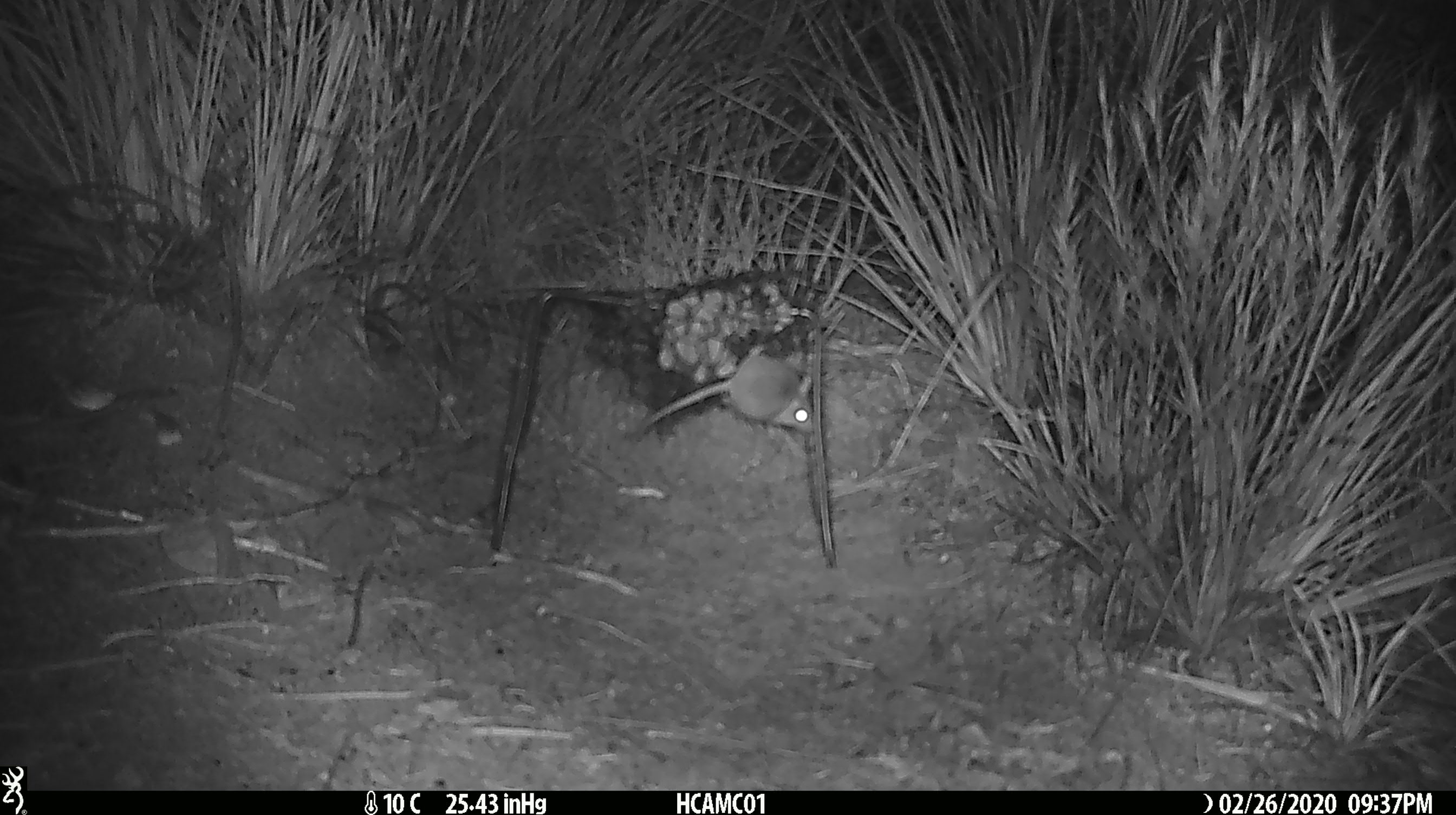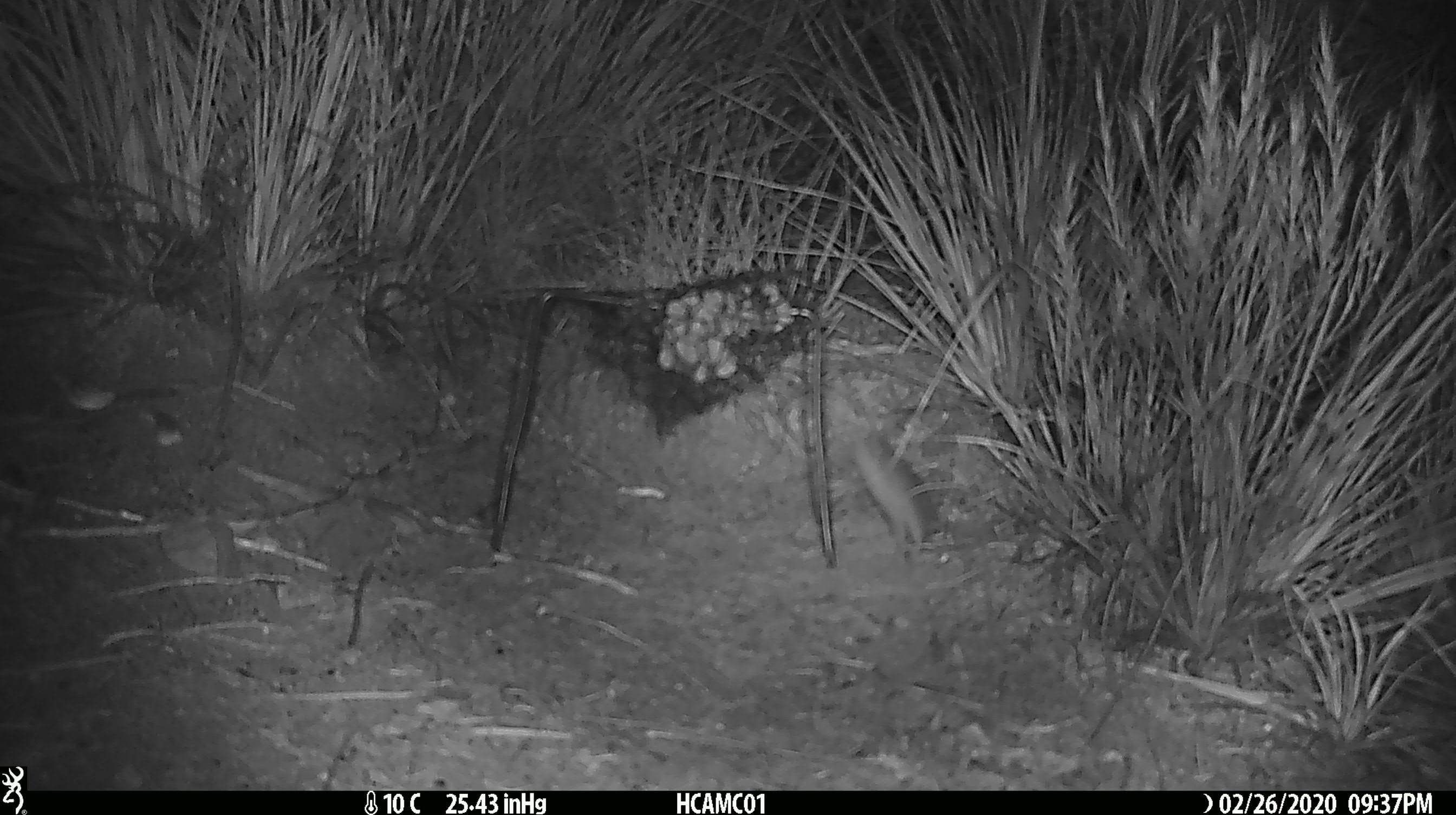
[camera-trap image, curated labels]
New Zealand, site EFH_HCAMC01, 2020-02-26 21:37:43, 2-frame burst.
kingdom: Animalia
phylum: Chordata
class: Mammalia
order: Rodentia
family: Muridae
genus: Mus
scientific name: Mus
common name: mouse